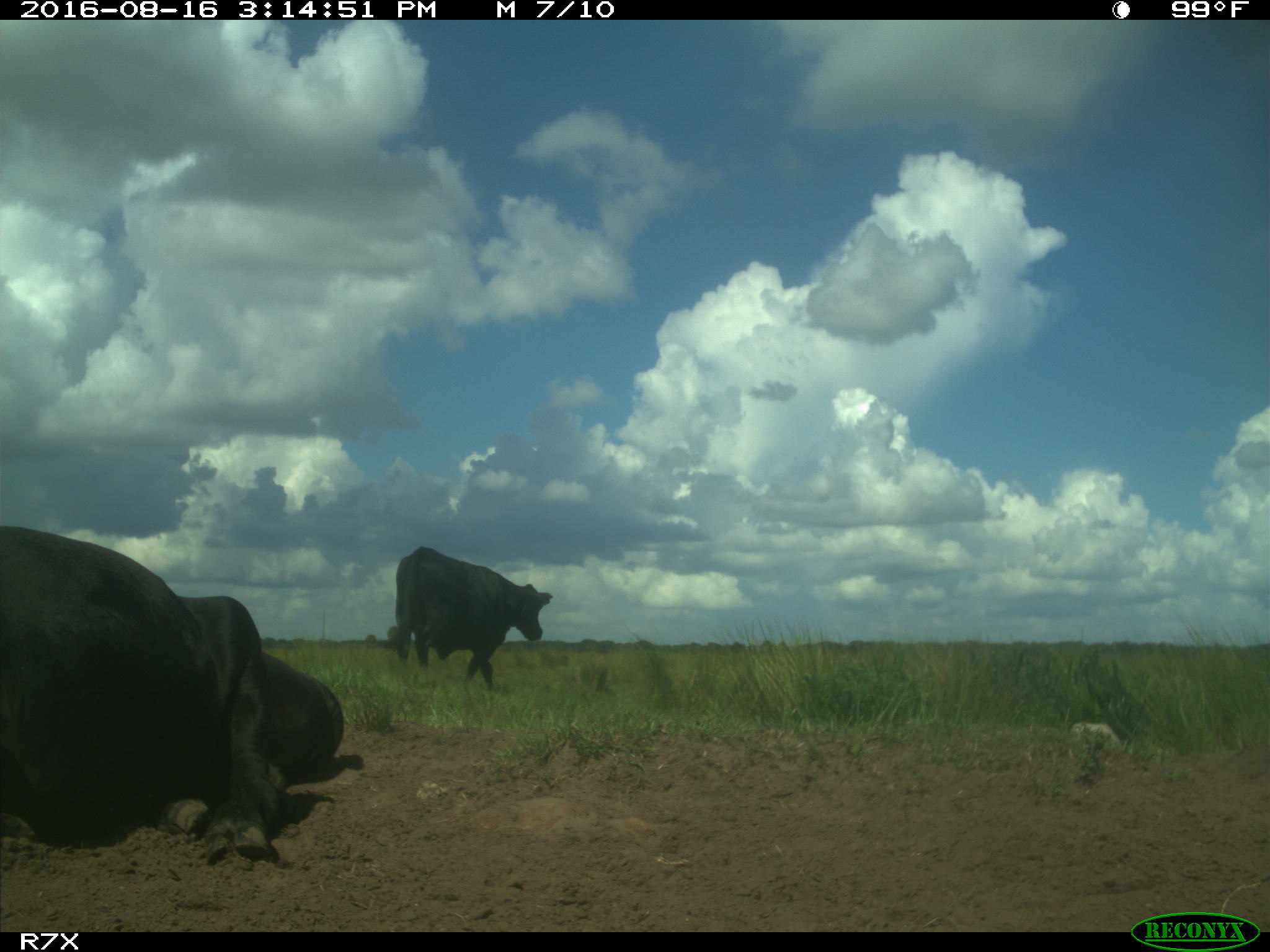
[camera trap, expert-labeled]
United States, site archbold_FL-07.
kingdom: Animalia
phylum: Chordata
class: Mammalia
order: Artiodactyla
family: Bovidae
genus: Bos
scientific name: Bos taurus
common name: domestic cow